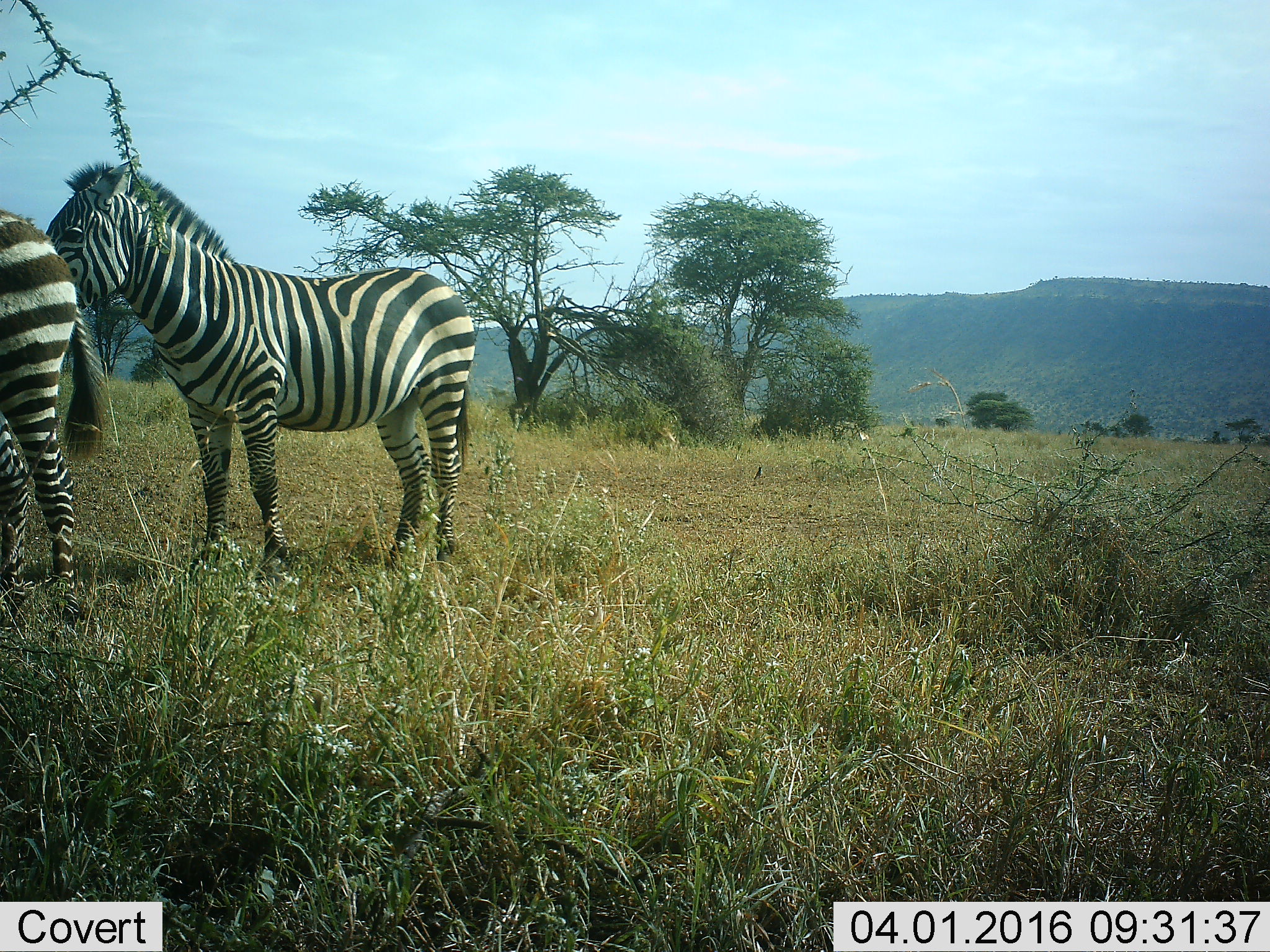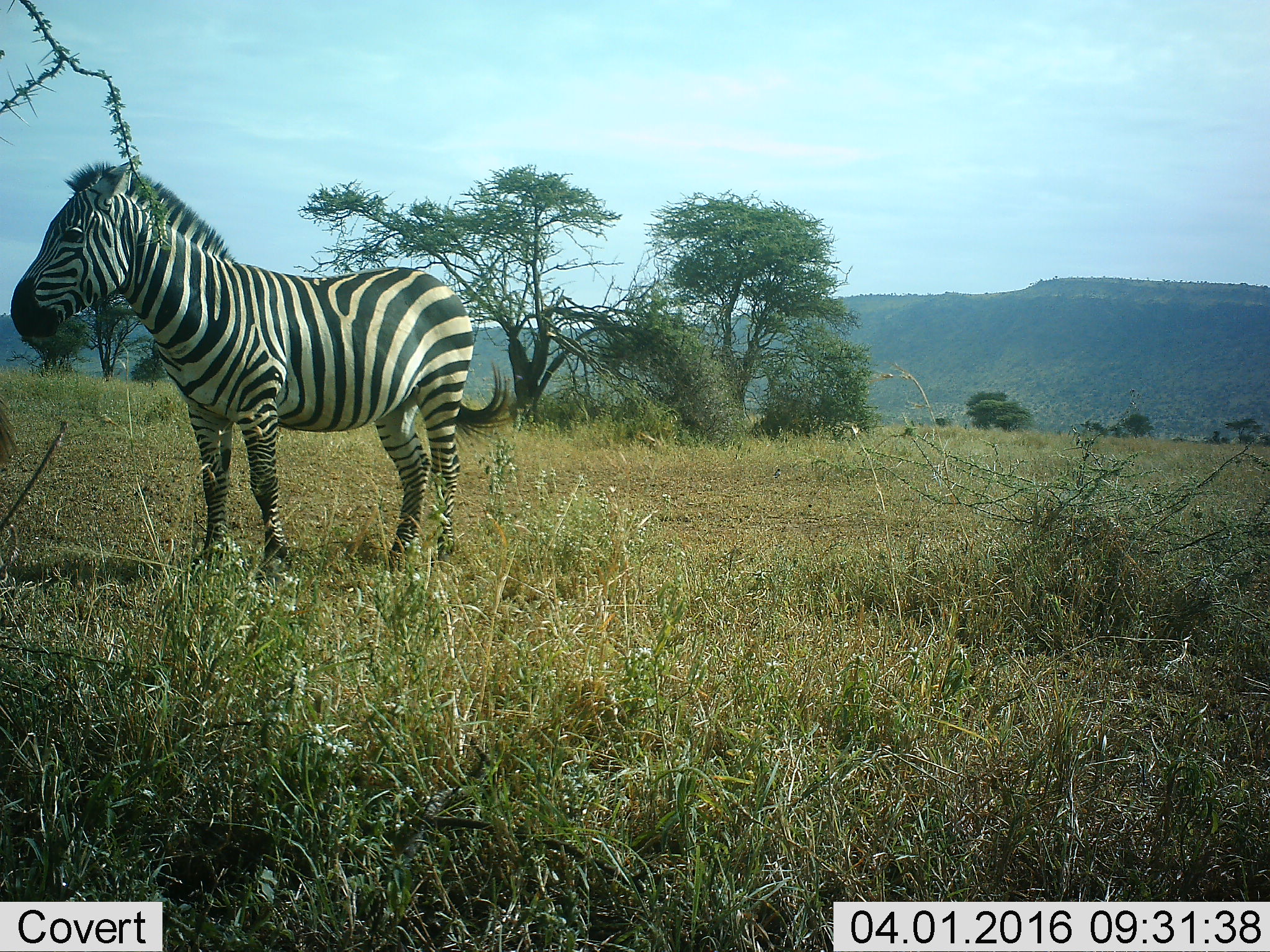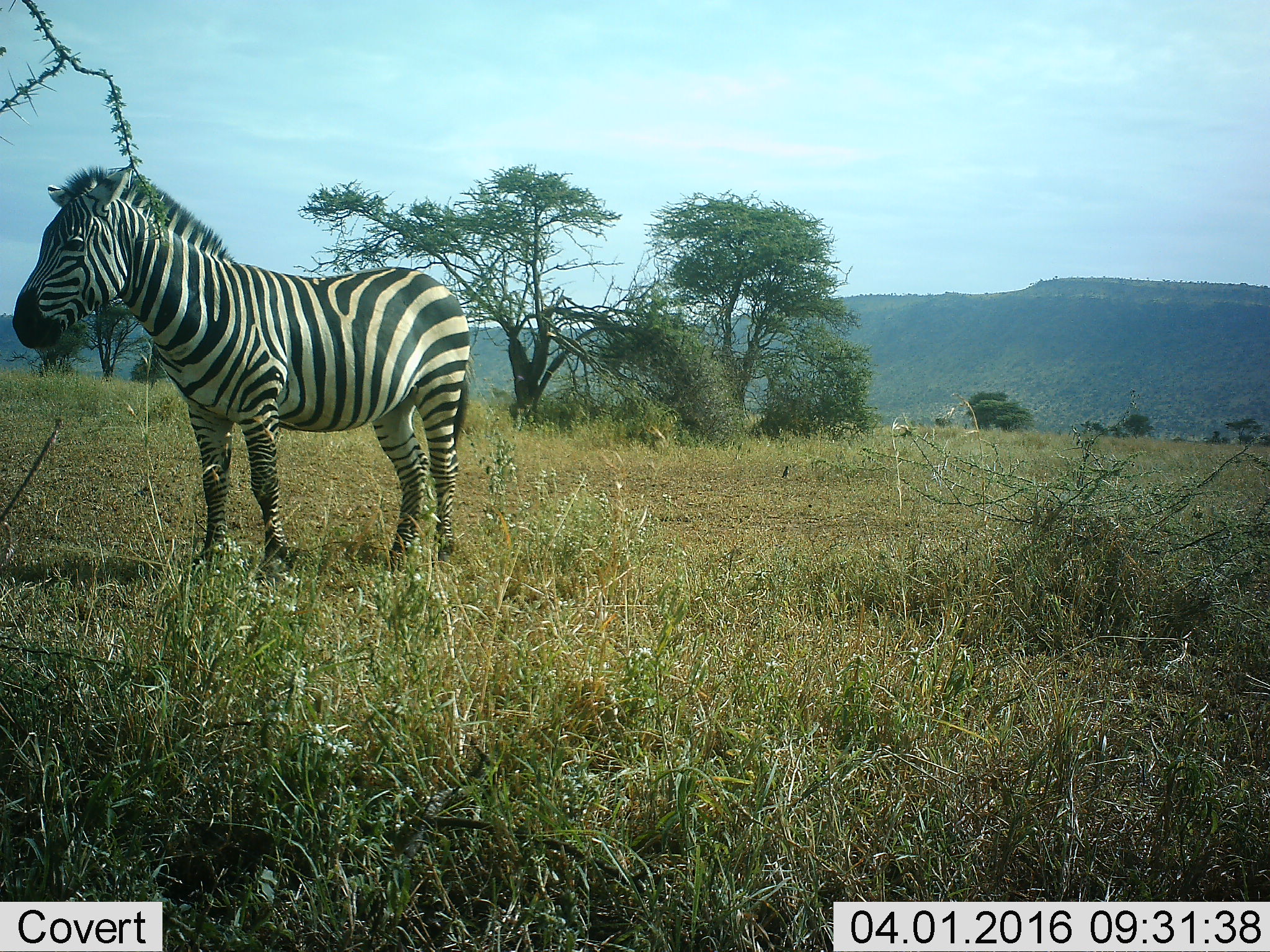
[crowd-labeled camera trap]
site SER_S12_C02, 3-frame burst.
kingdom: Animalia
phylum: Chordata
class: Mammalia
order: Perissodactyla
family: Equidae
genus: Equus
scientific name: Equus quagga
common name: plains zebra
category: zebraplains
Zebraplains (plains zebra) (Equus quagga), count 2. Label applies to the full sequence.